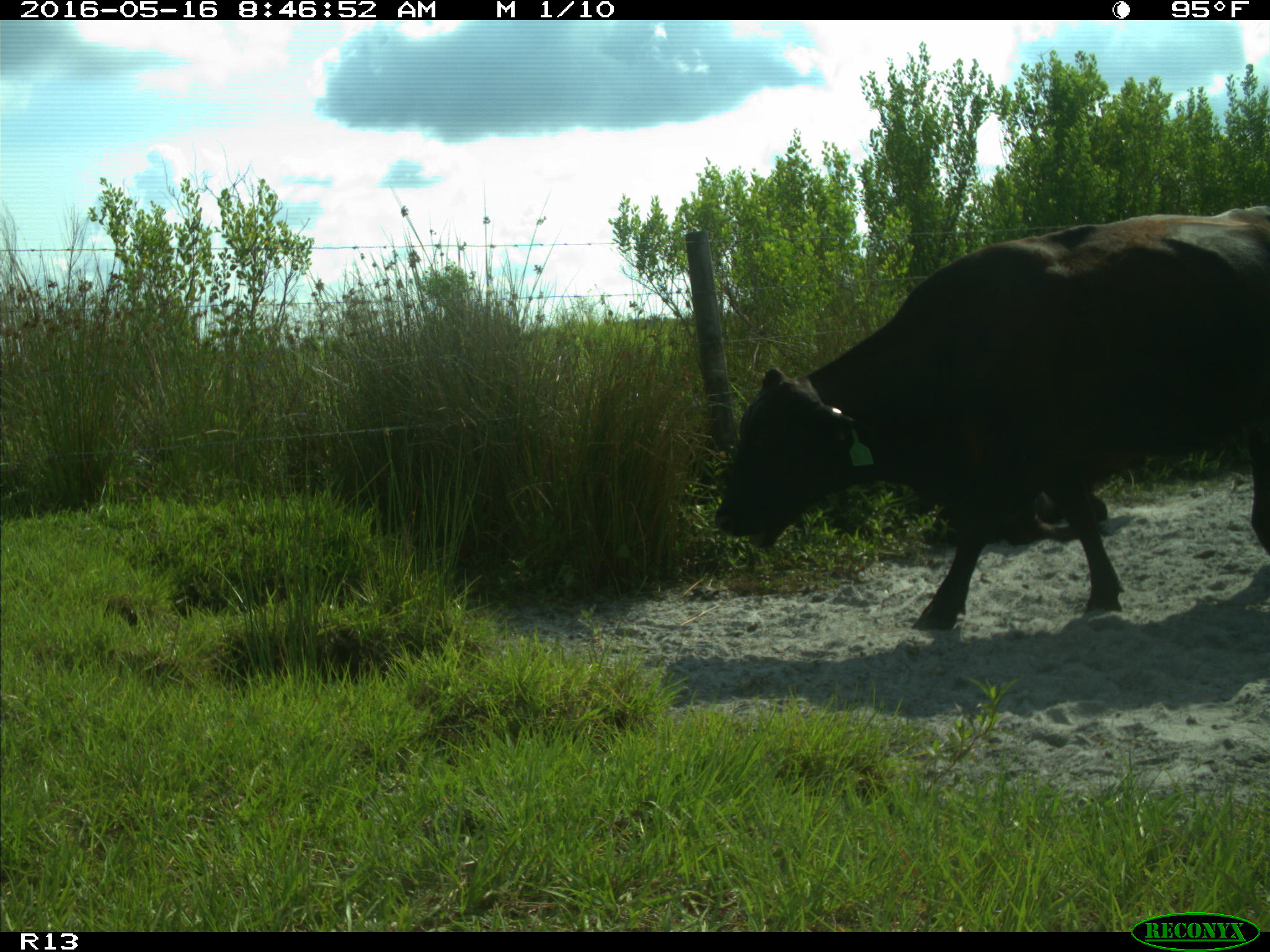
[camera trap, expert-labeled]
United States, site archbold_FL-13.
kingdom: Animalia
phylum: Chordata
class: Mammalia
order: Artiodactyla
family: Bovidae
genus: Bos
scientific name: Bos taurus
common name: domestic cow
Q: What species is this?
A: Bos taurus (domestic cow).